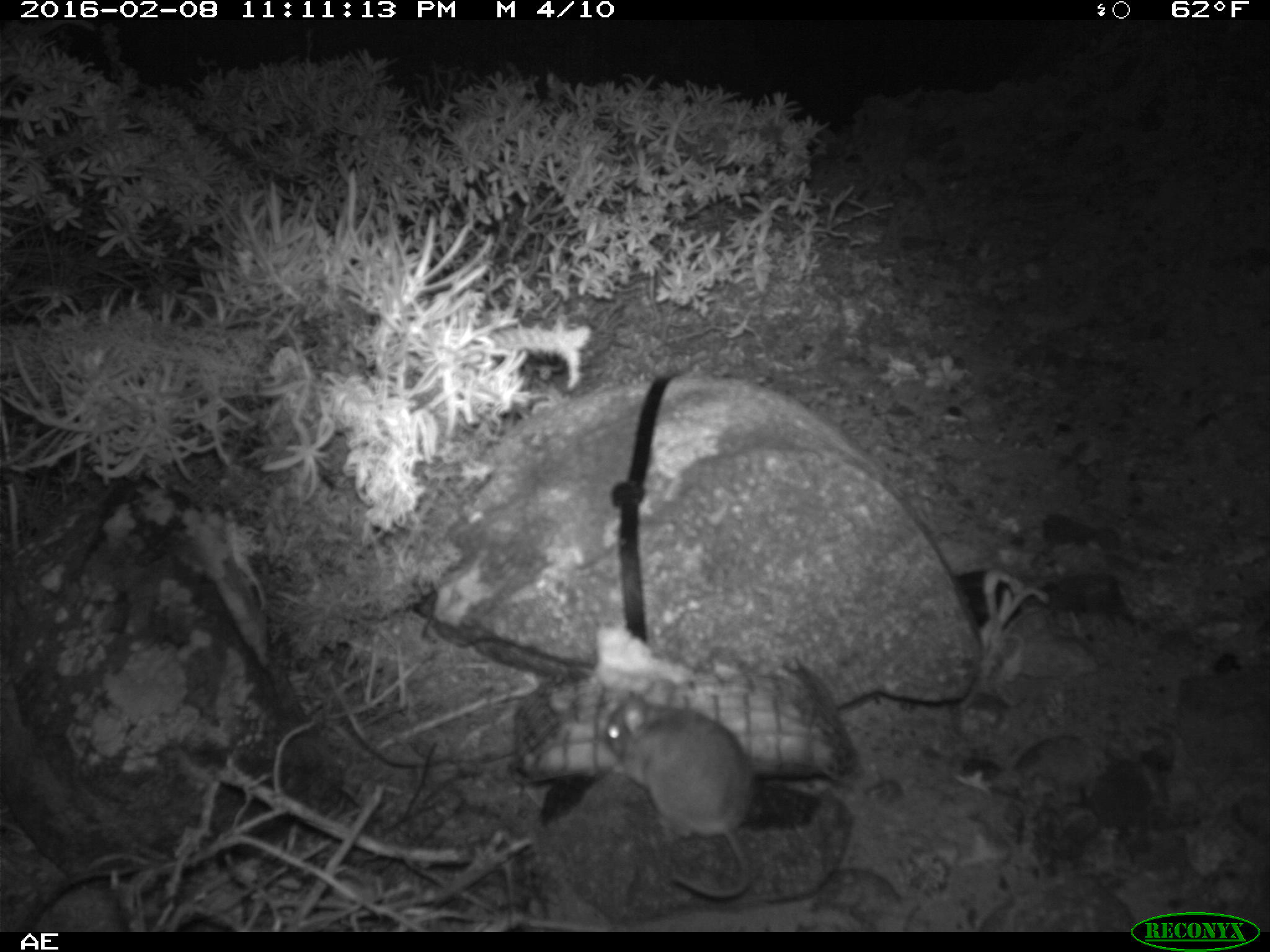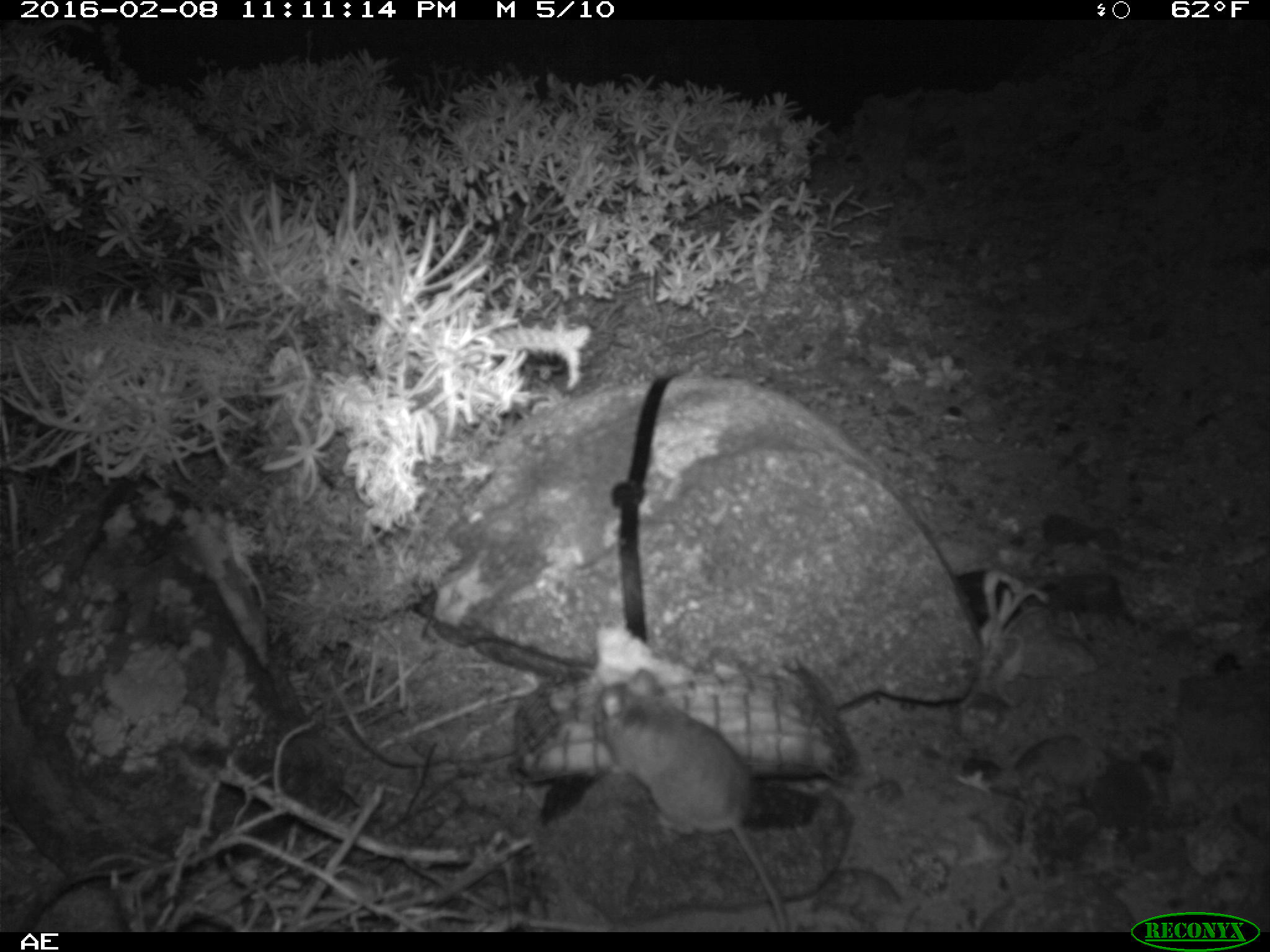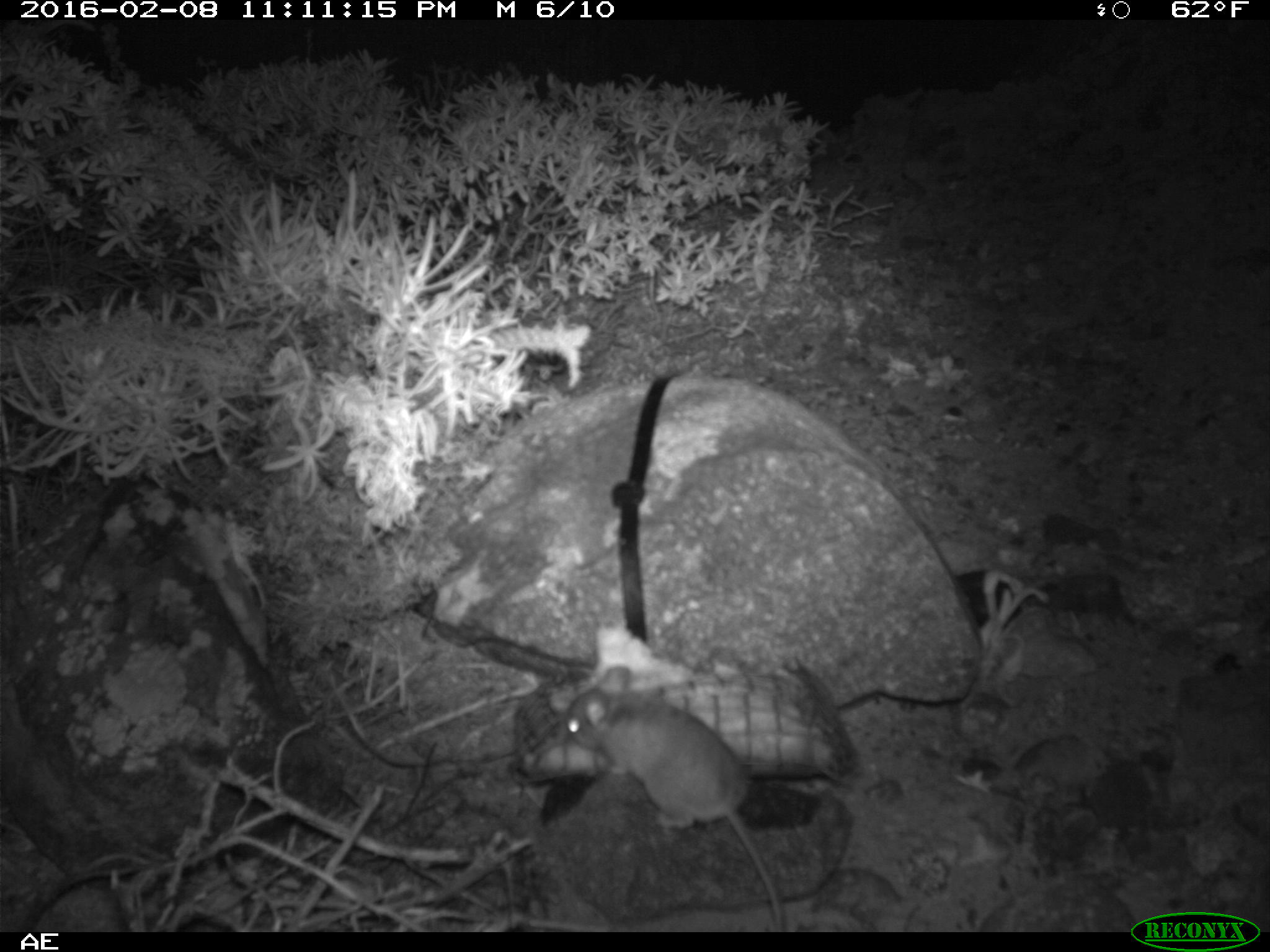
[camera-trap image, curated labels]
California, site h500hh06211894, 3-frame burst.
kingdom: Animalia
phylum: Chordata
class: Mammalia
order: Rodentia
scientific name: Rodentia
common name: rodent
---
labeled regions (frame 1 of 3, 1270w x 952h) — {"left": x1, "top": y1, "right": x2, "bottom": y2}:
rodent: {"left": 603, "top": 685, "right": 757, "bottom": 897}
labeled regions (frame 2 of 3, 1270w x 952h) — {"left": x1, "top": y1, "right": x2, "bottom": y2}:
rodent: {"left": 592, "top": 666, "right": 789, "bottom": 931}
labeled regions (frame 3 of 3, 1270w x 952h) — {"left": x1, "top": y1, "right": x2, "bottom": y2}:
rodent: {"left": 565, "top": 666, "right": 783, "bottom": 933}